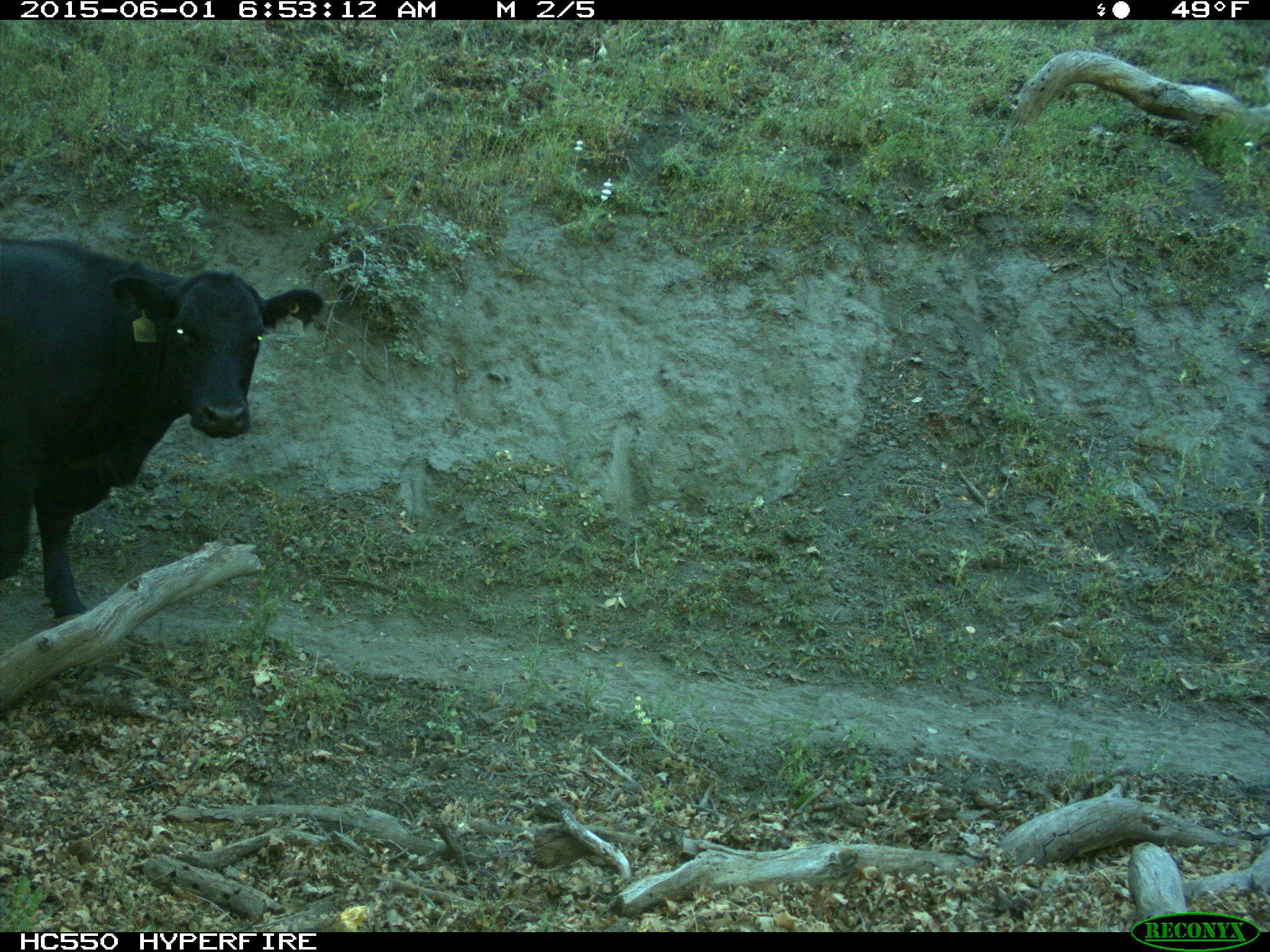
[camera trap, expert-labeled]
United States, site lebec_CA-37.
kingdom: Animalia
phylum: Chordata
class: Mammalia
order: Artiodactyla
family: Bovidae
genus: Bos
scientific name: Bos taurus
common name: domestic cow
Bos taurus (domestic cow).